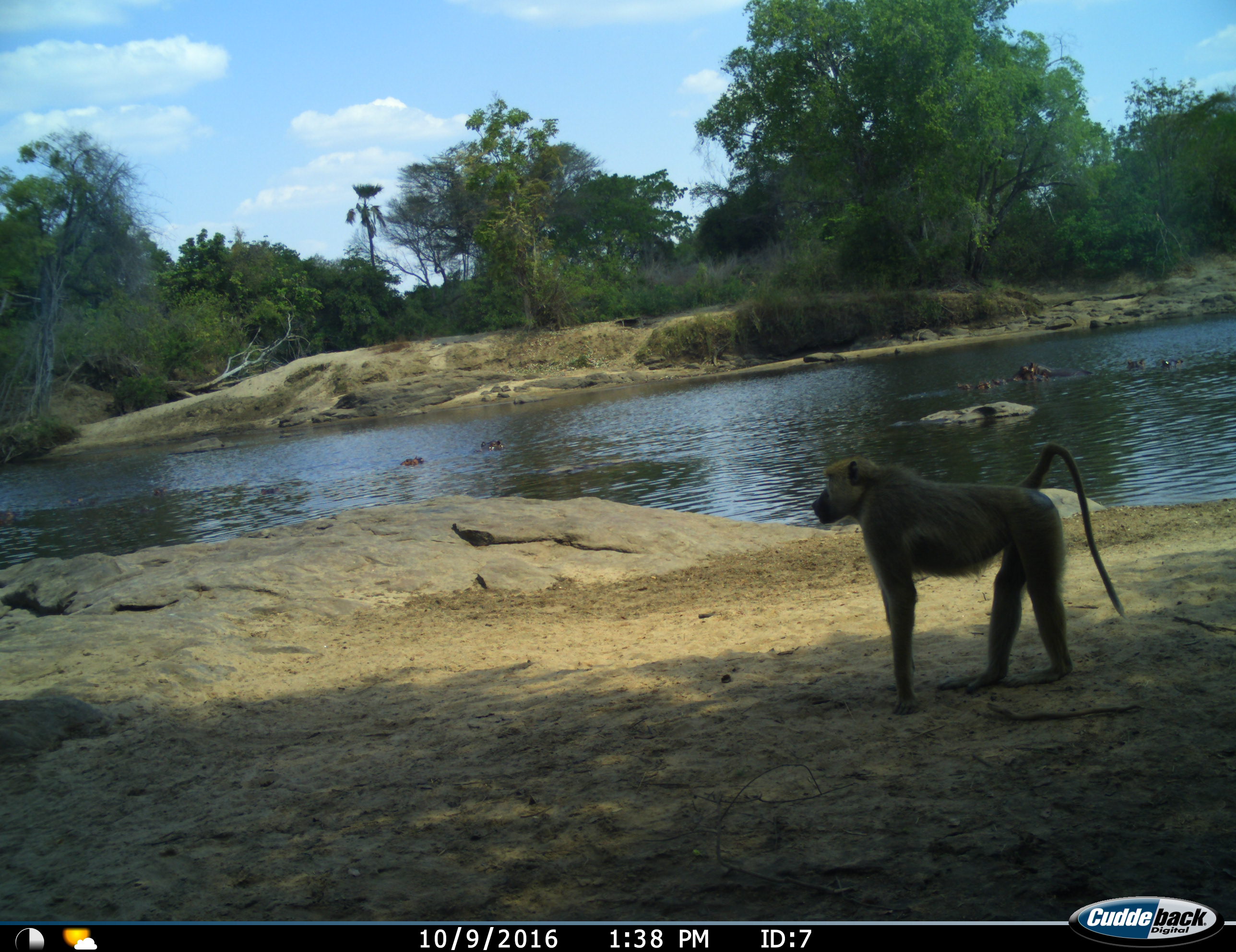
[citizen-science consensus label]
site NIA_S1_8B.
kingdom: Animalia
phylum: Chordata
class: Mammalia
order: Primates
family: Cercopithecidae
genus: Papio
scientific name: Papio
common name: baboon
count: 1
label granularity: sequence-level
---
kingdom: Animalia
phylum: Chordata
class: Mammalia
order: Artiodactyla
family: Hippopotamidae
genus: Hippopotamus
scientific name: Hippopotamus amphibius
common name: hippopotamus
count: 7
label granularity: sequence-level